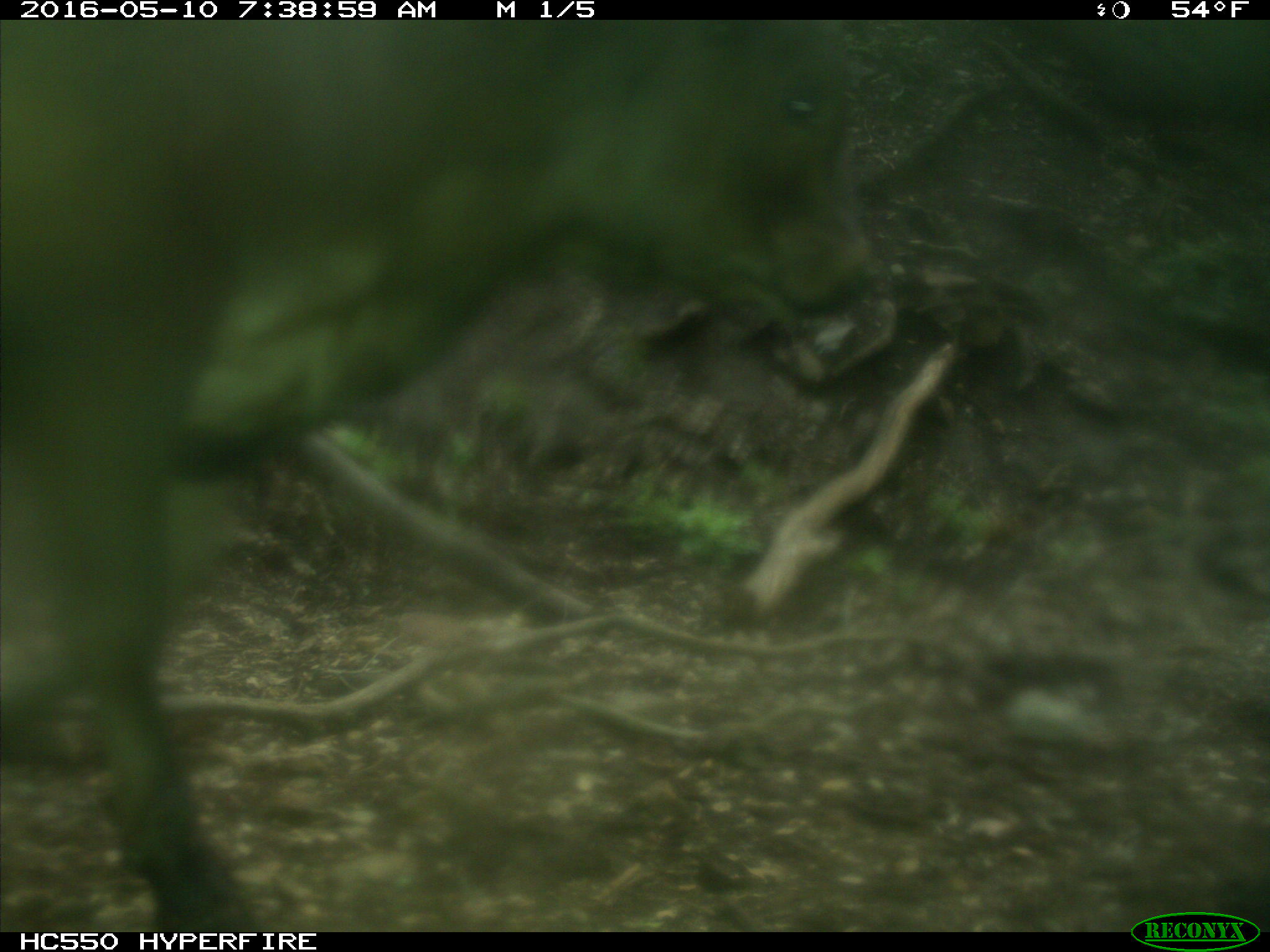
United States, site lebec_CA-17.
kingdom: Animalia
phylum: Chordata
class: Mammalia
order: Artiodactyla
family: Bovidae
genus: Bos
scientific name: Bos taurus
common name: domestic cow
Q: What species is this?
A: Bos taurus (domestic cow).